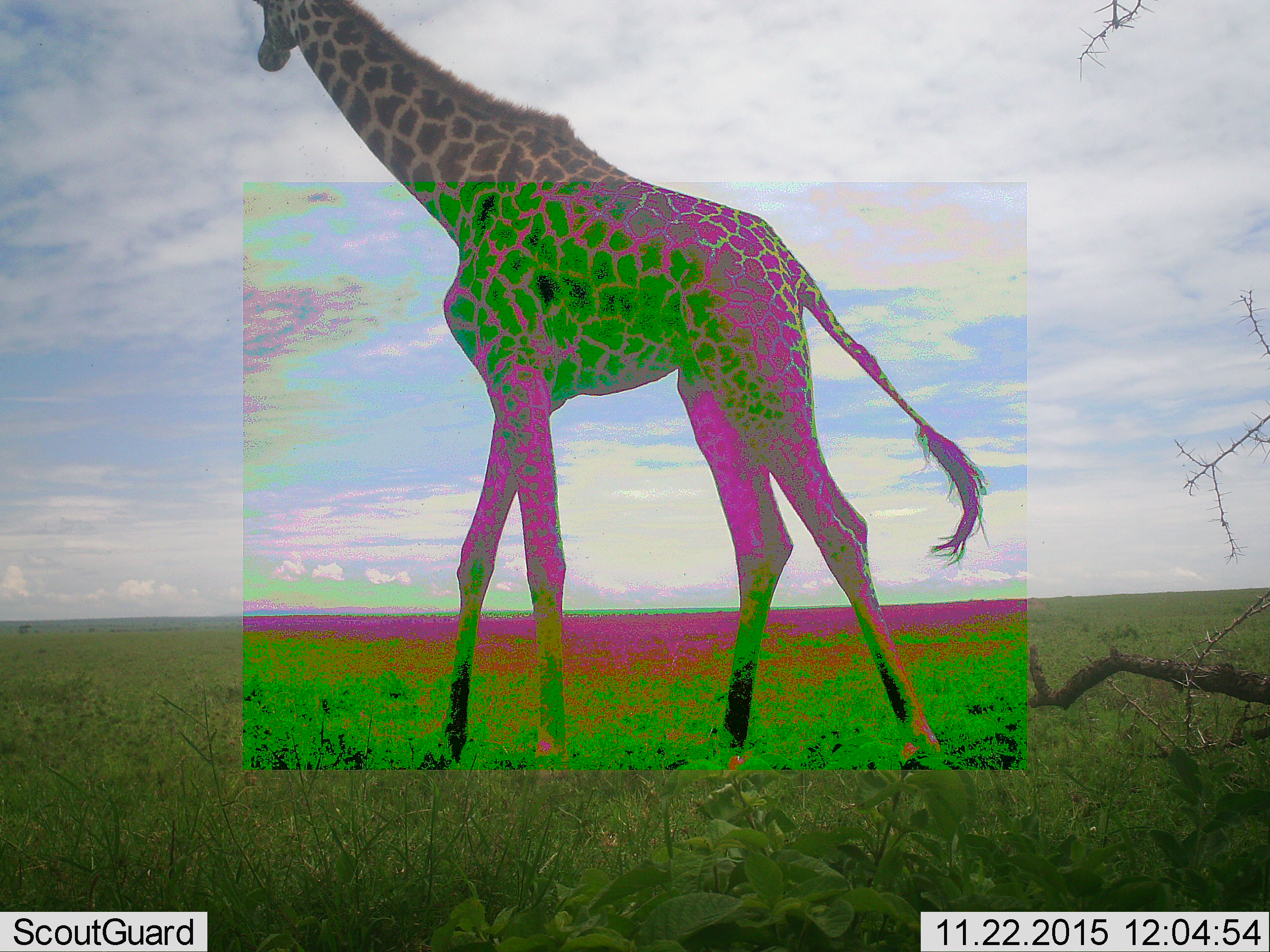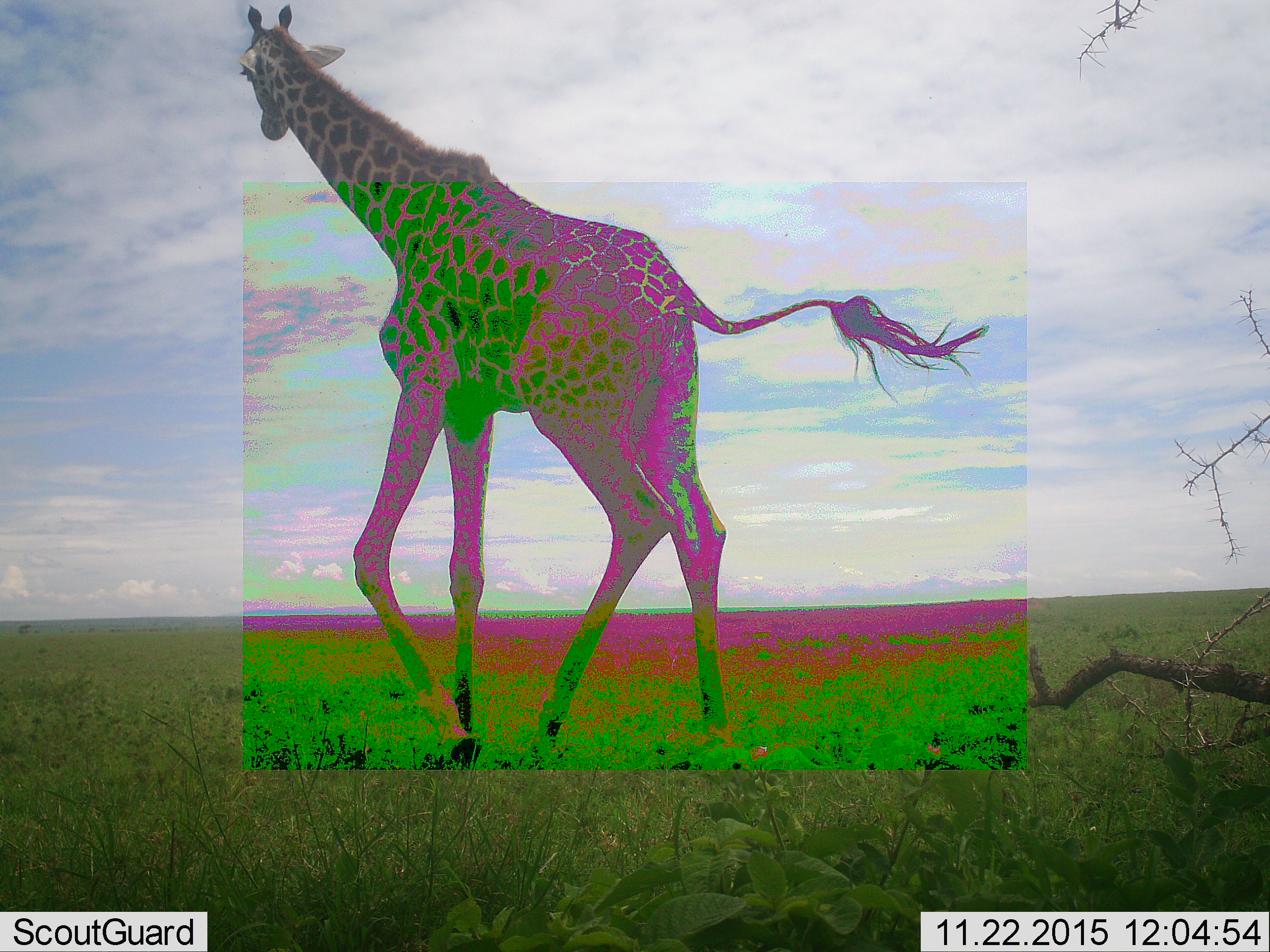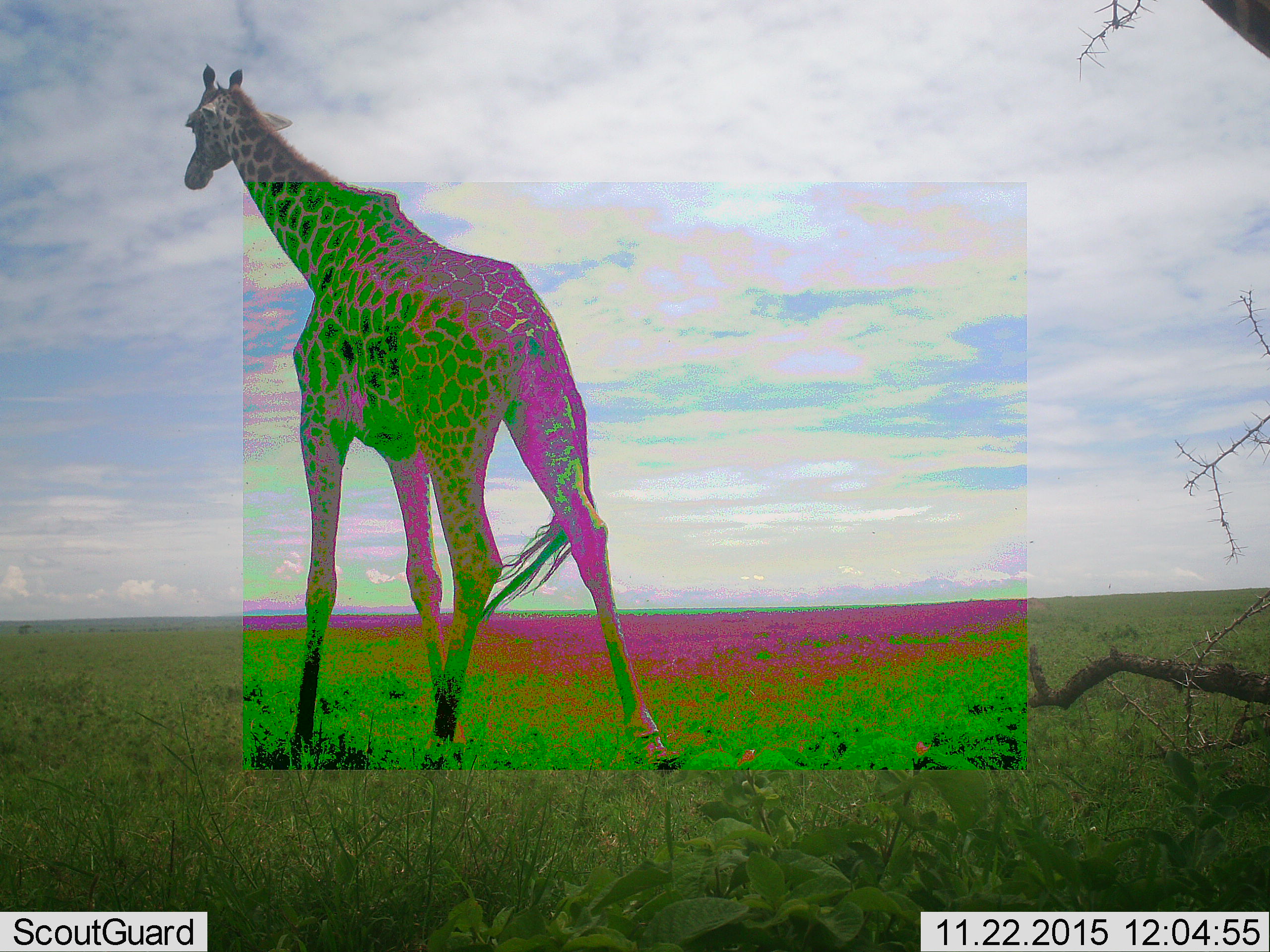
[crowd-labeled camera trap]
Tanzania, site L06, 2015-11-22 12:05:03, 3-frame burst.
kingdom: Animalia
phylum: Chordata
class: Mammalia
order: Artiodactyla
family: Giraffidae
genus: Giraffa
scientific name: Giraffa camelopardalis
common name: giraffe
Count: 1.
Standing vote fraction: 22%.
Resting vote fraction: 0%.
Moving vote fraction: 78%.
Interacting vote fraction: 0%.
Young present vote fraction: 0%.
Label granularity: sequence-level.